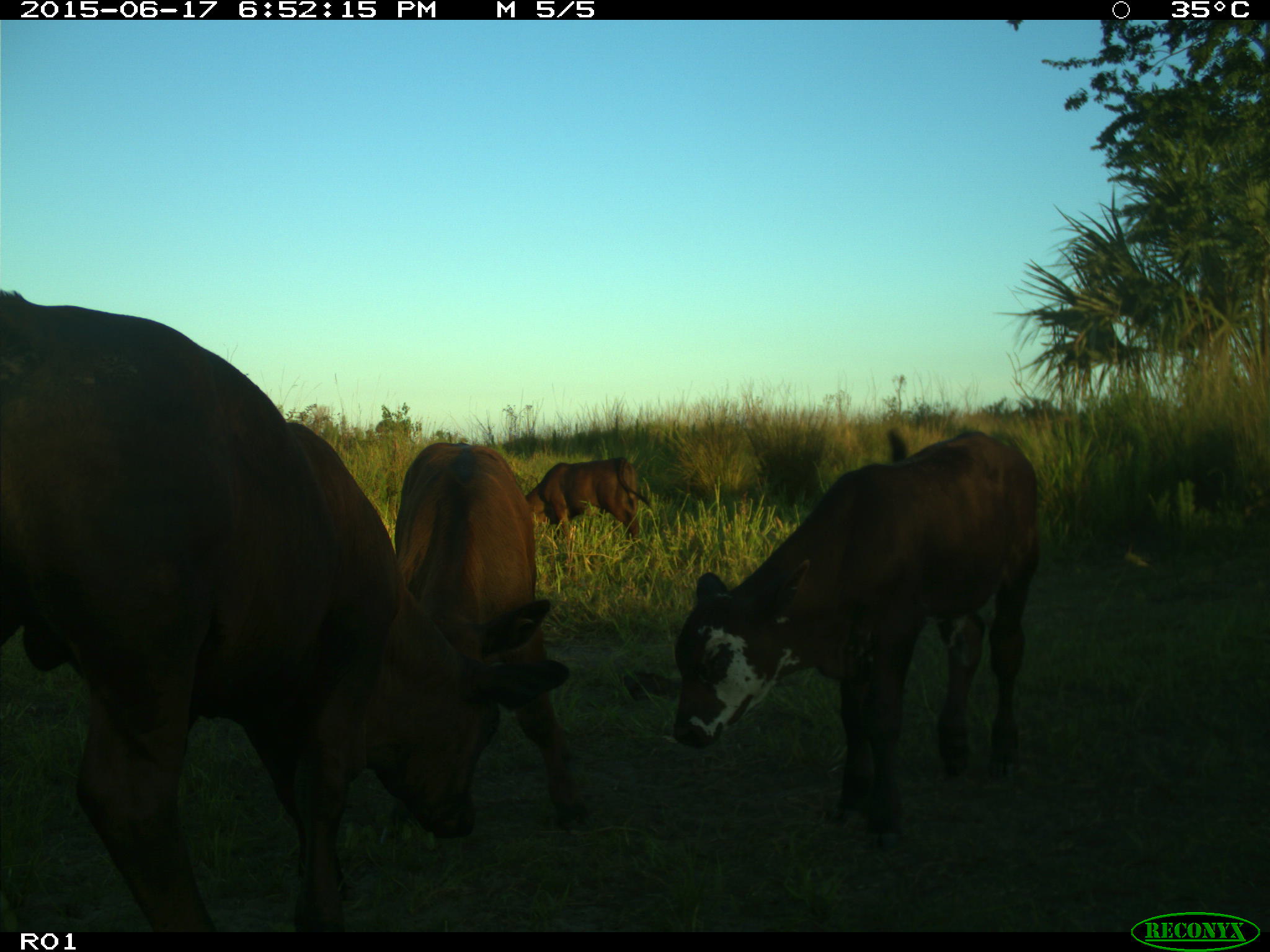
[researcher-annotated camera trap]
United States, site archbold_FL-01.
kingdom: Animalia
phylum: Chordata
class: Mammalia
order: Artiodactyla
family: Bovidae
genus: Bos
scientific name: Bos taurus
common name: domestic cow